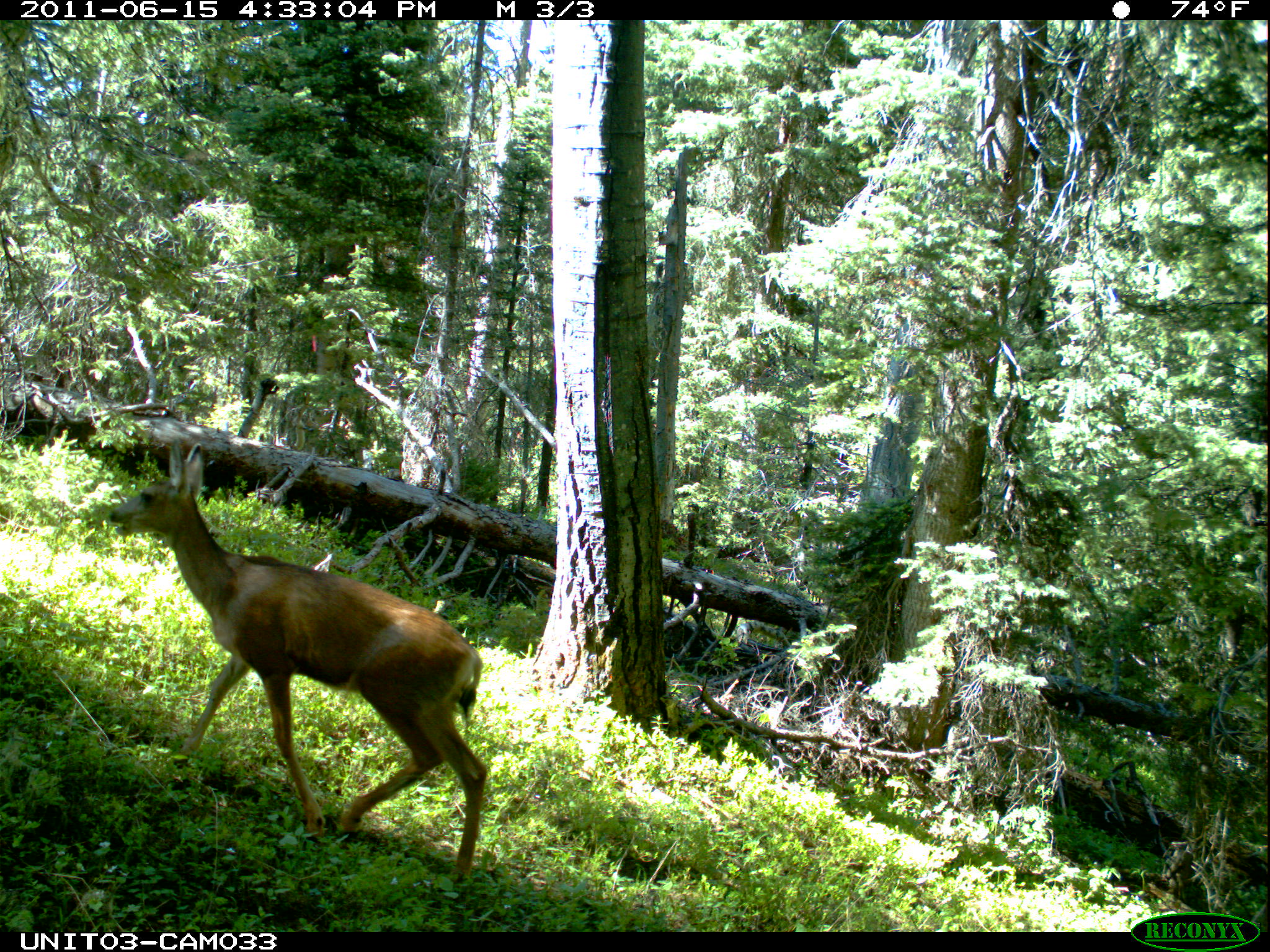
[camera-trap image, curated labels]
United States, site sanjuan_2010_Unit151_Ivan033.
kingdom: Animalia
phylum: Chordata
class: Mammalia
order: Artiodactyla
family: Cervidae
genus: Odocoileus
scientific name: Odocoileus hemionus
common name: mule deer